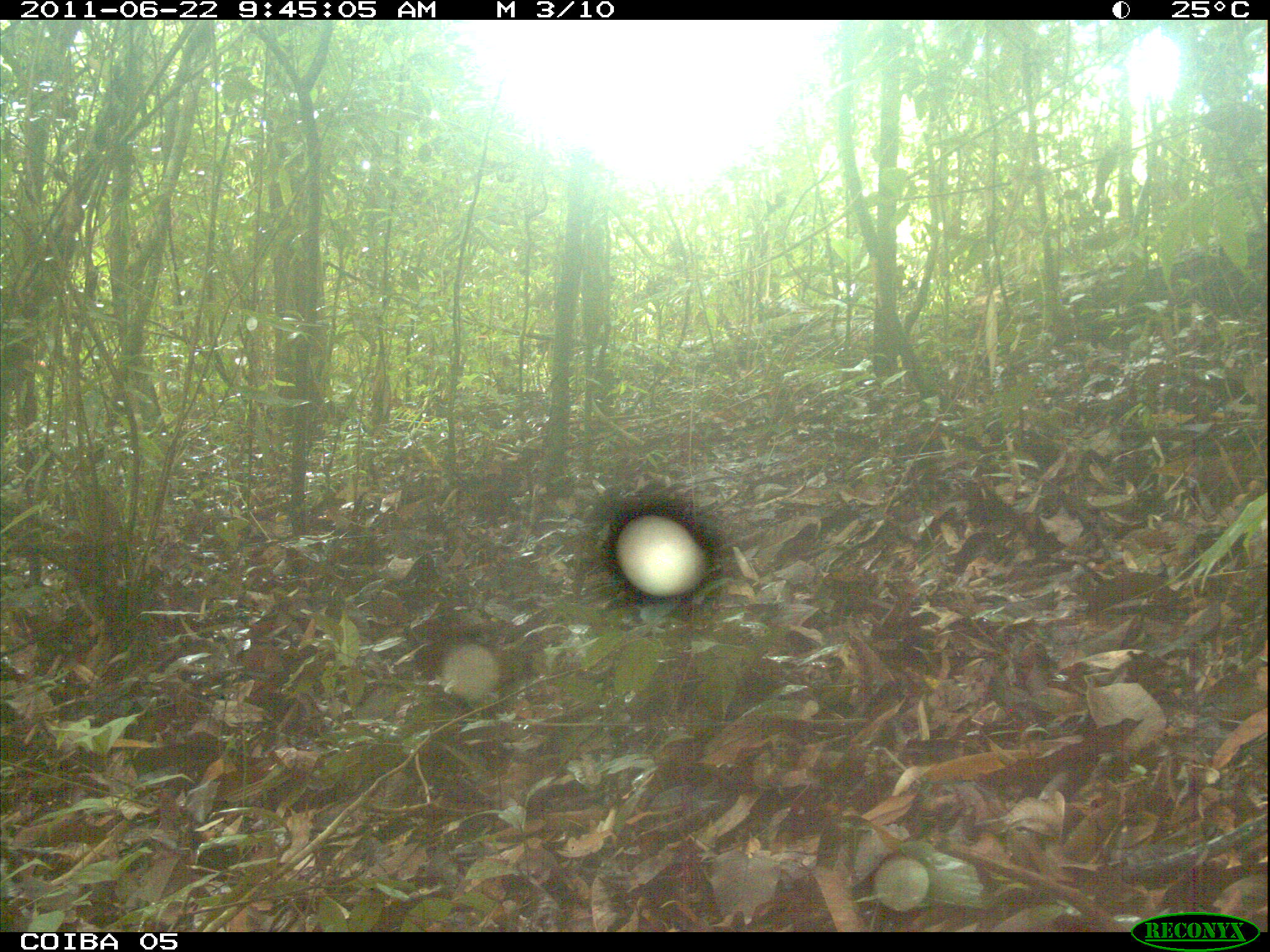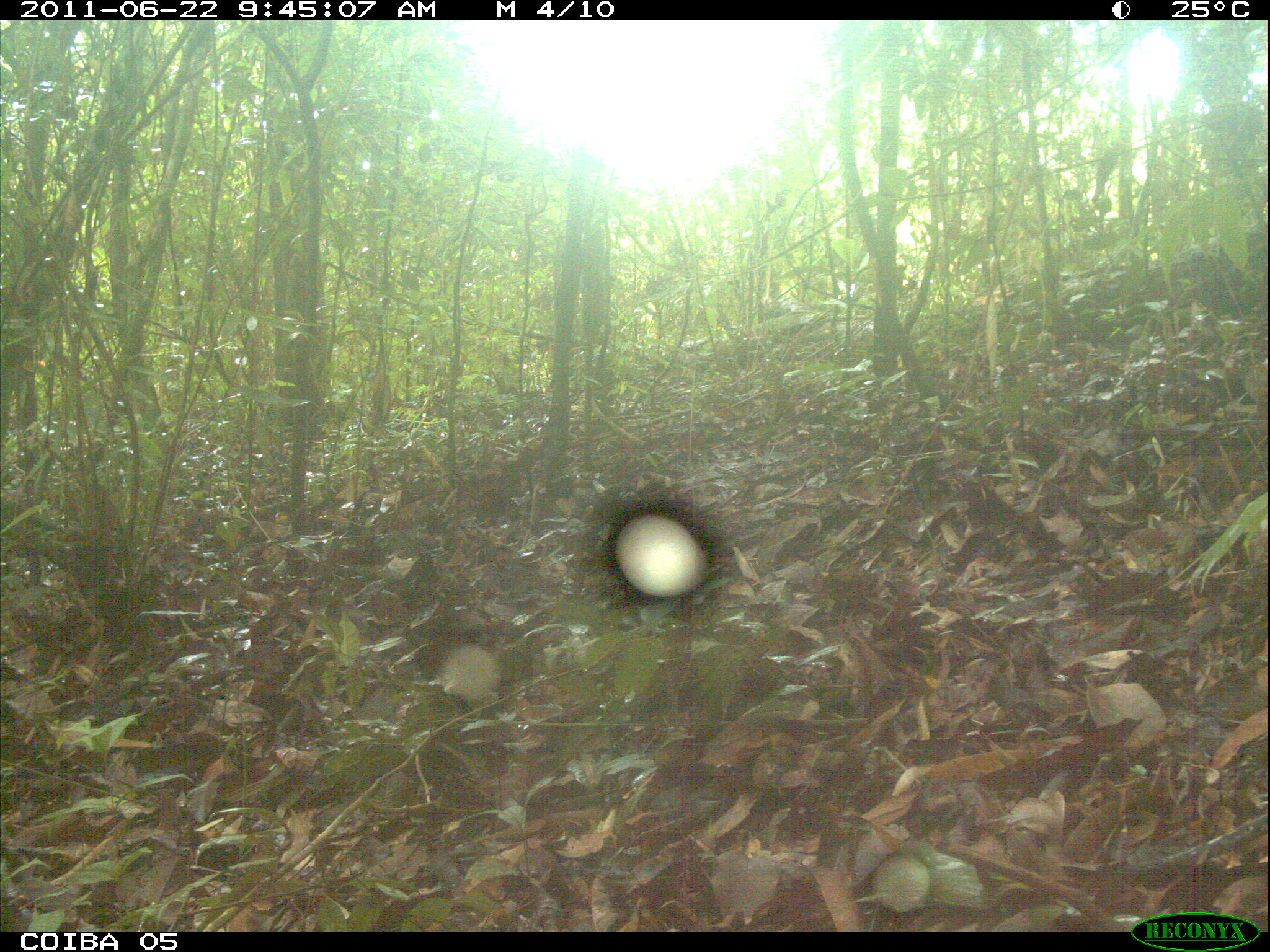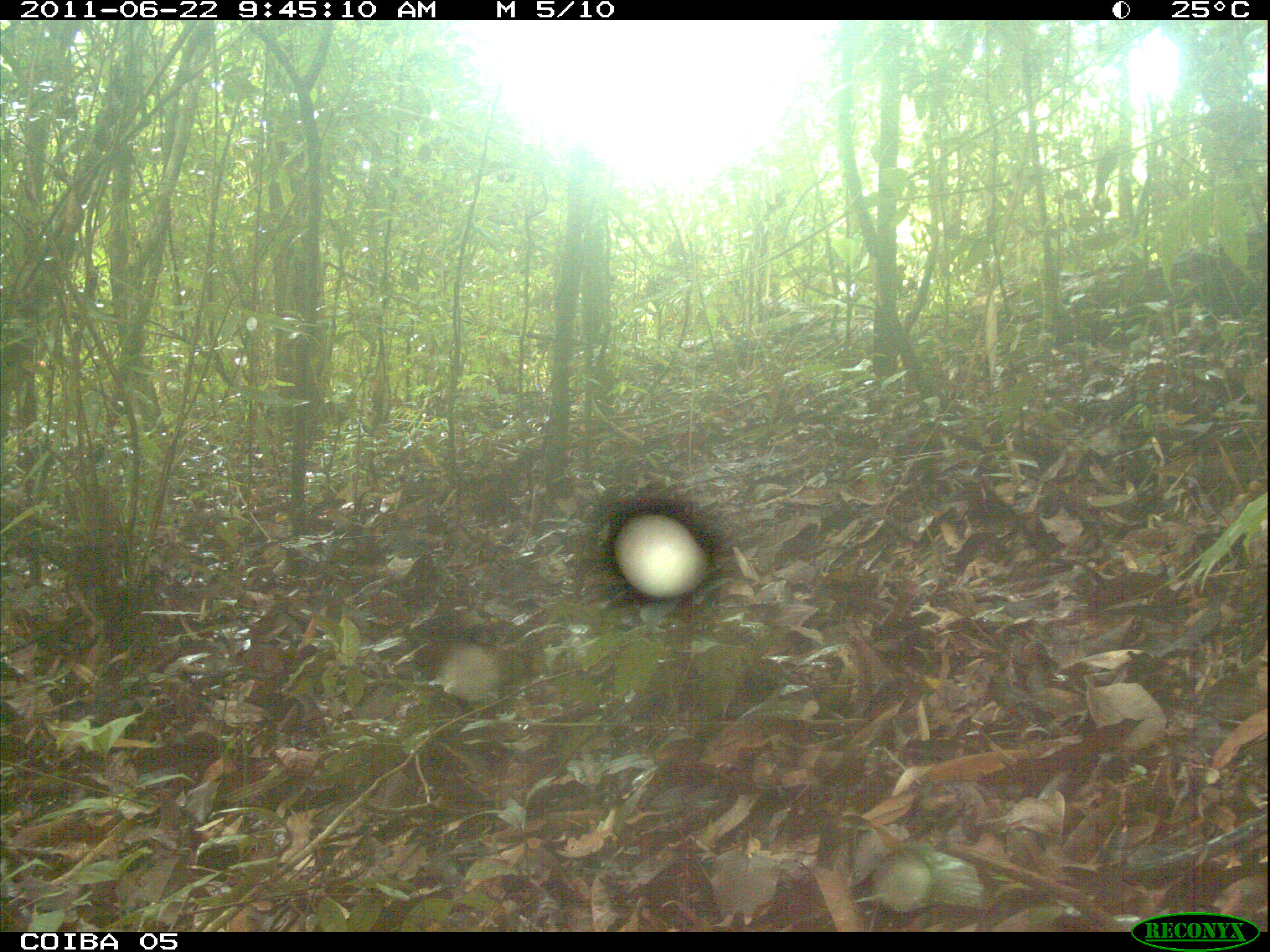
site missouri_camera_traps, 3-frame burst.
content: no animal present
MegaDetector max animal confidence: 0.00